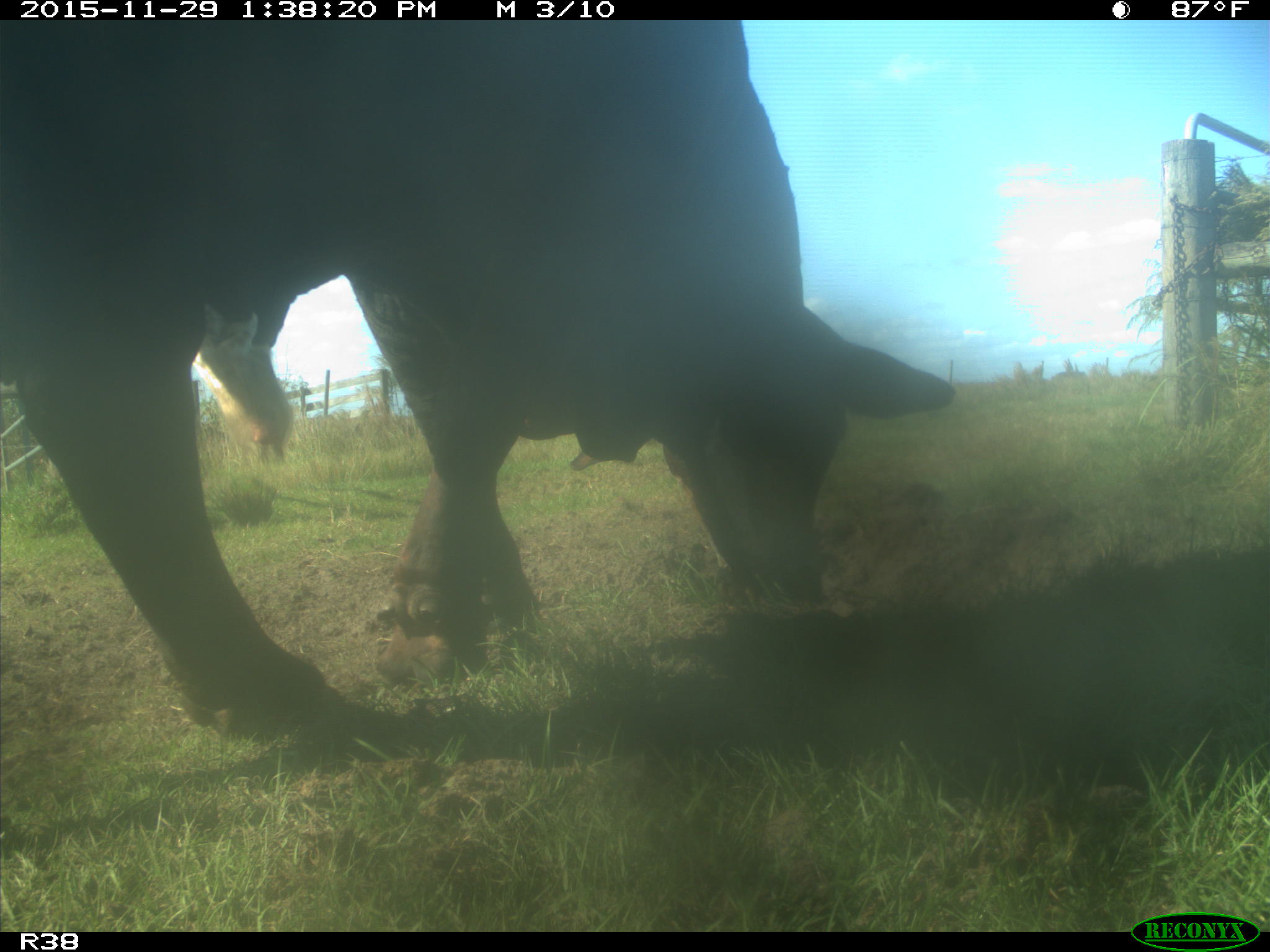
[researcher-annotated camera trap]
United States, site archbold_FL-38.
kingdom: Animalia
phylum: Chordata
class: Mammalia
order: Artiodactyla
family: Bovidae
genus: Bos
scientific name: Bos taurus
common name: domestic cow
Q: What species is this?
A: Bos taurus (domestic cow).